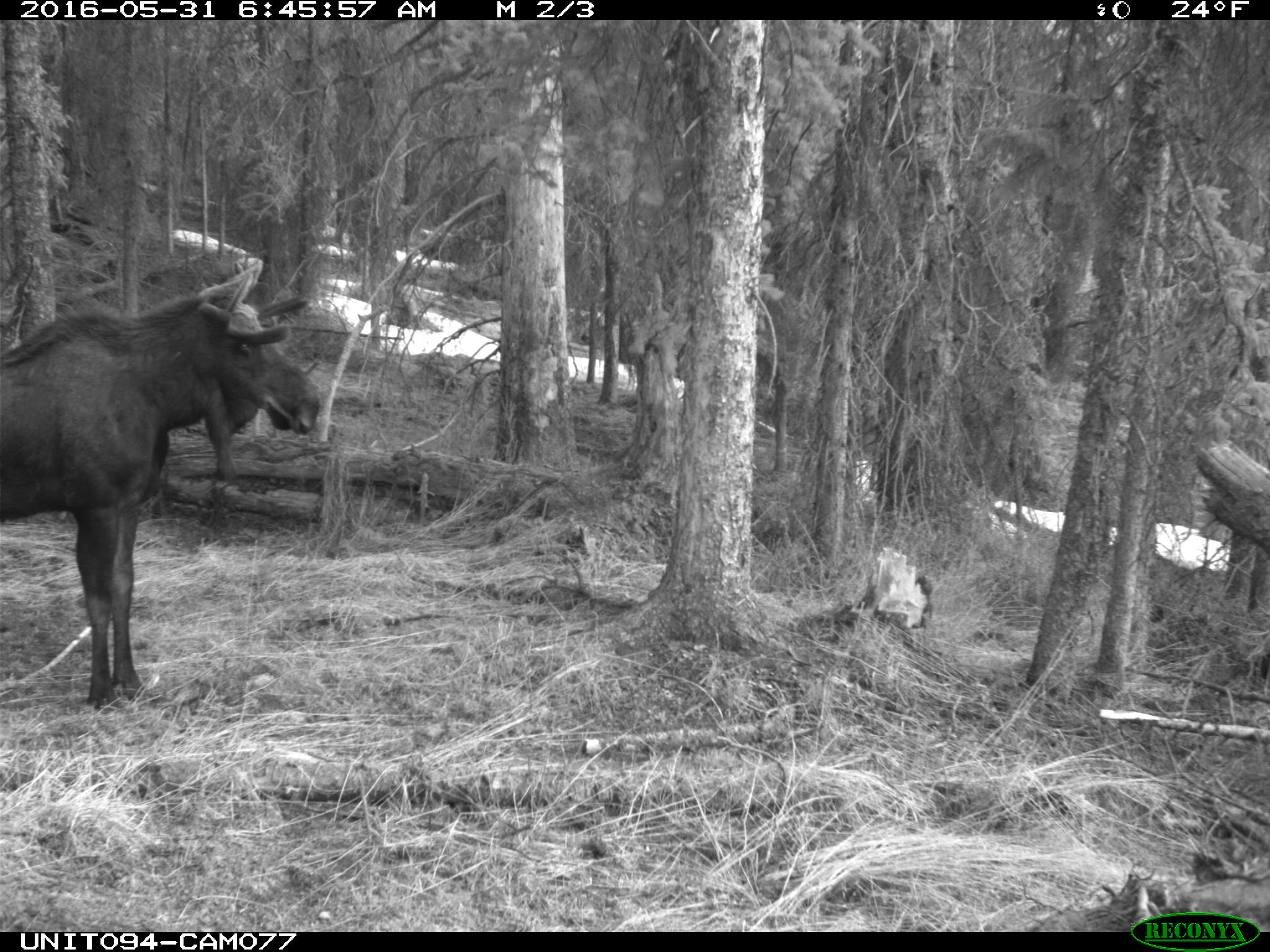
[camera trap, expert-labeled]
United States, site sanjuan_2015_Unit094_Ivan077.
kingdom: Animalia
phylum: Chordata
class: Mammalia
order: Artiodactyla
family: Cervidae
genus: Alces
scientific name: Alces alces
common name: moose